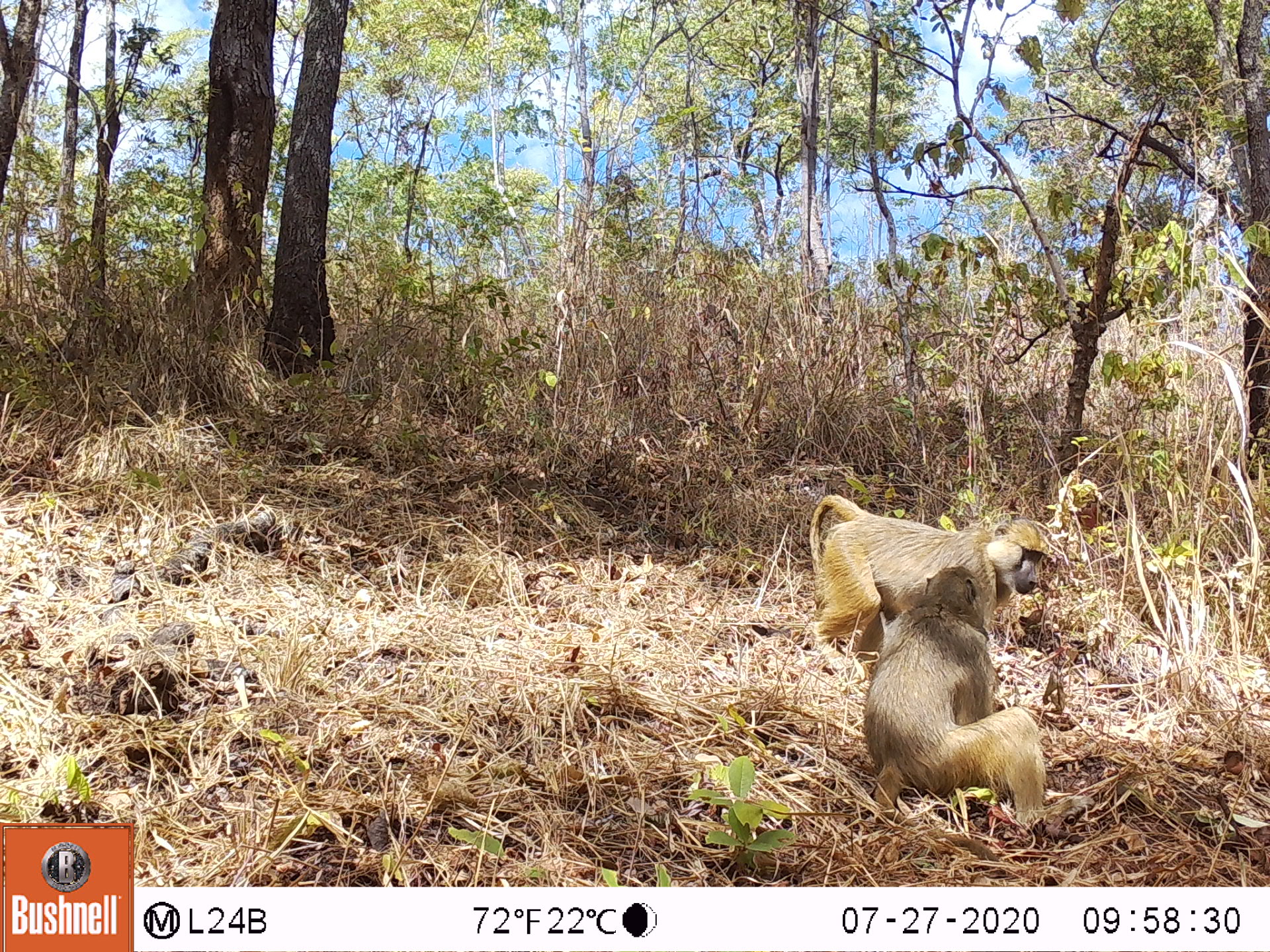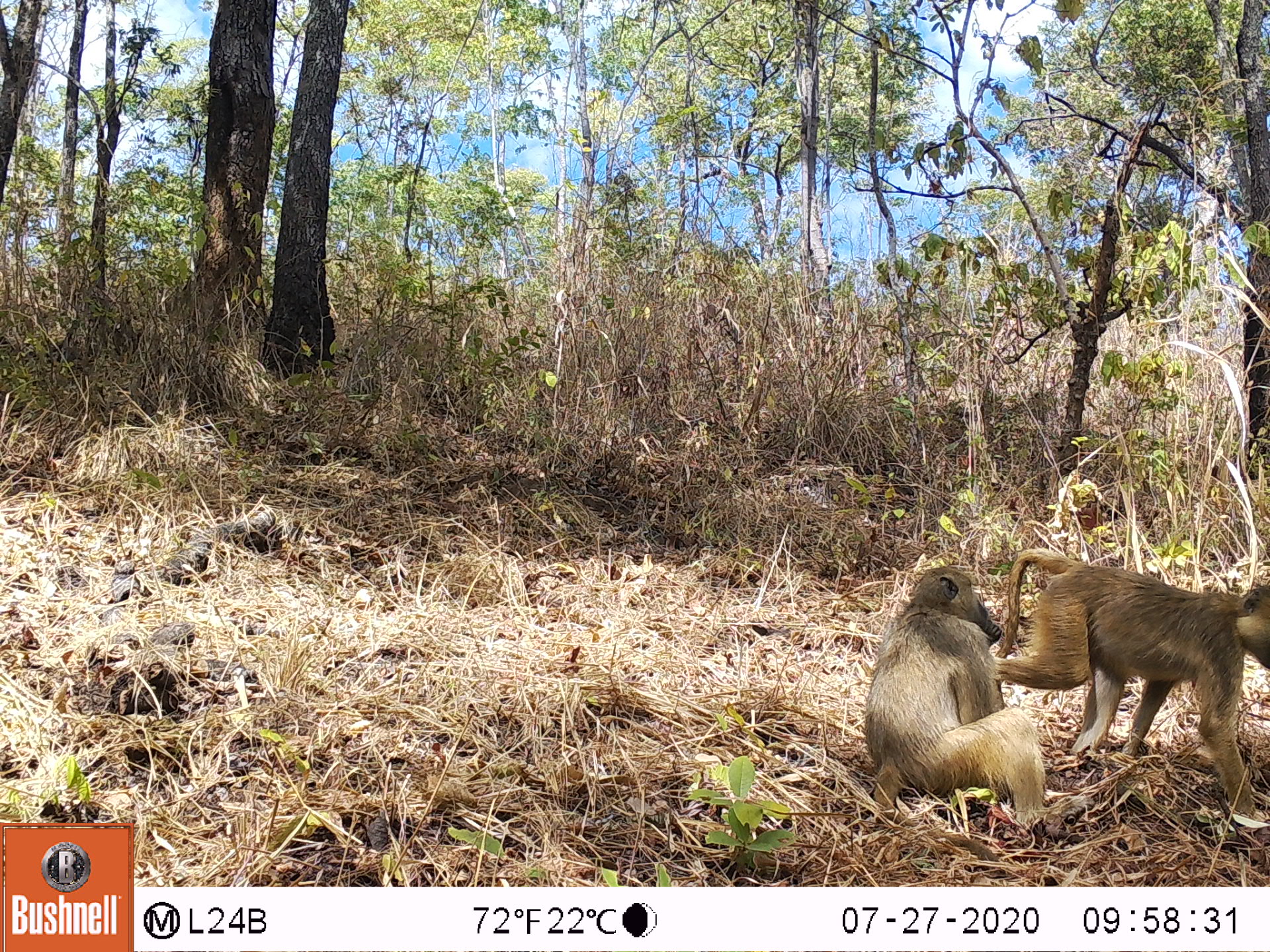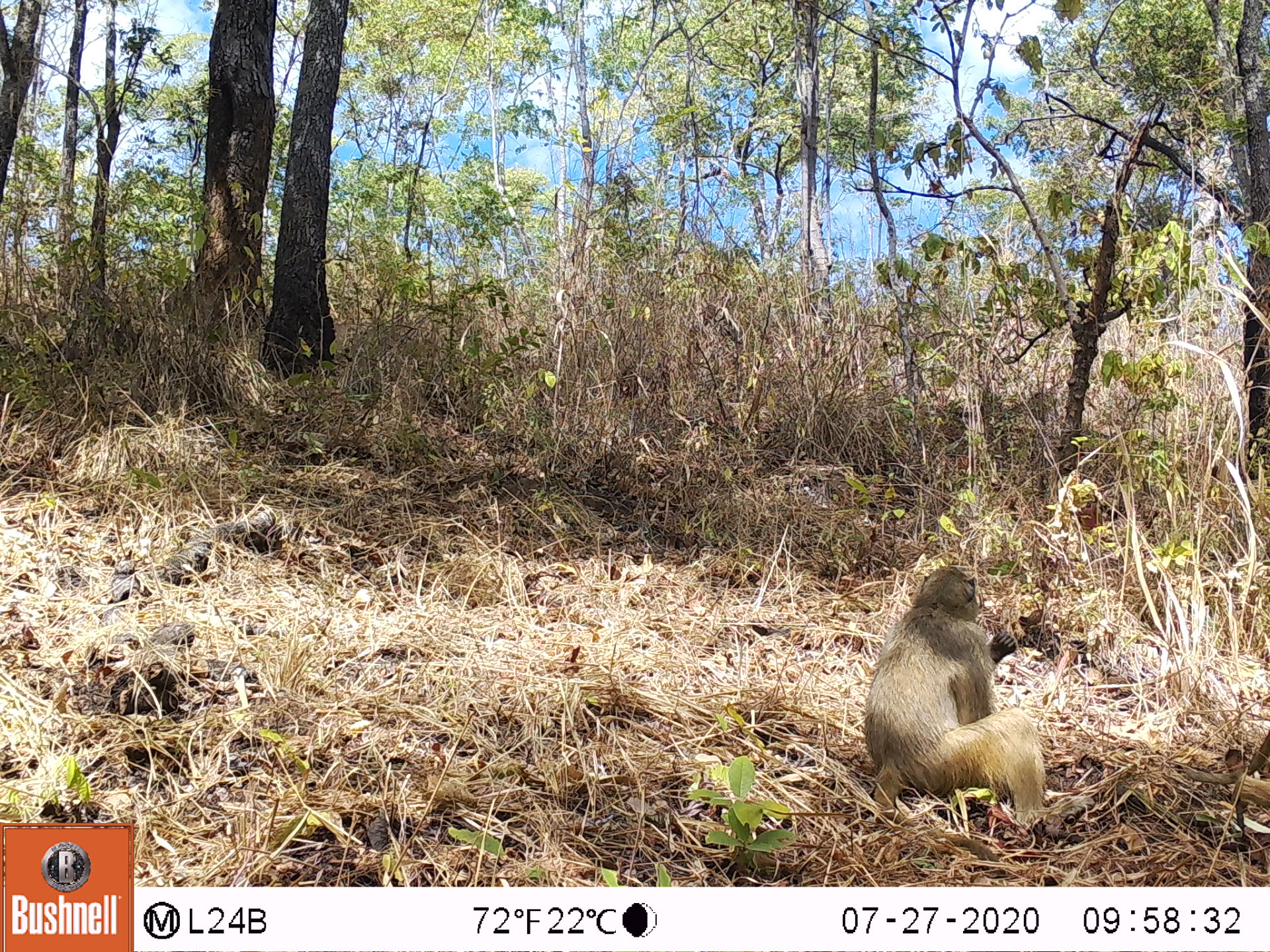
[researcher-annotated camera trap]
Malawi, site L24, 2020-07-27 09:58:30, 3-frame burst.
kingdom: Animalia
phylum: Chordata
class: Mammalia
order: Primates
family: Cercopithecidae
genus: Papio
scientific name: Papio cynocephalus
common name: yellow baboon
Yellow baboon (Papio cynocephalus), count 2.